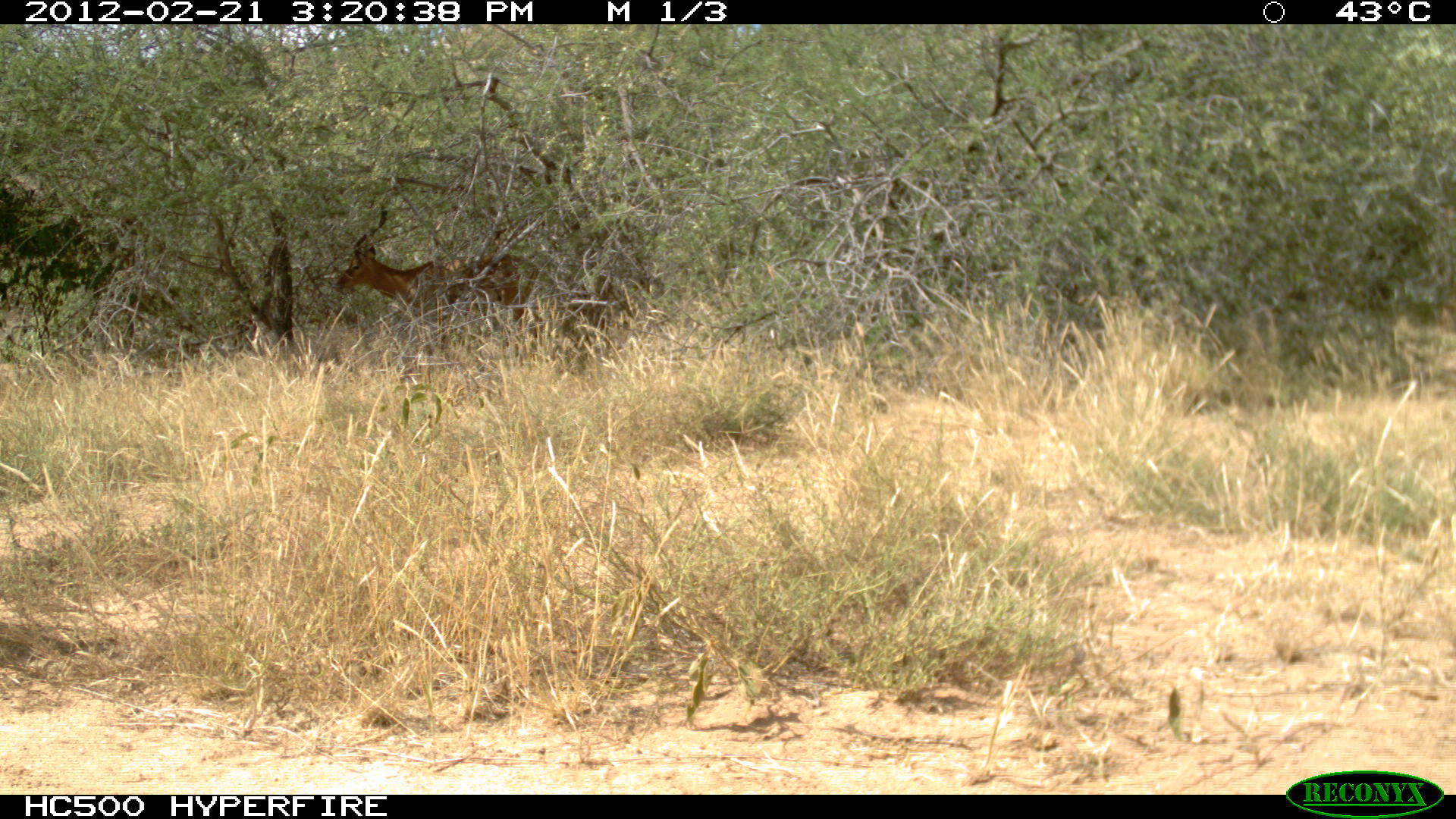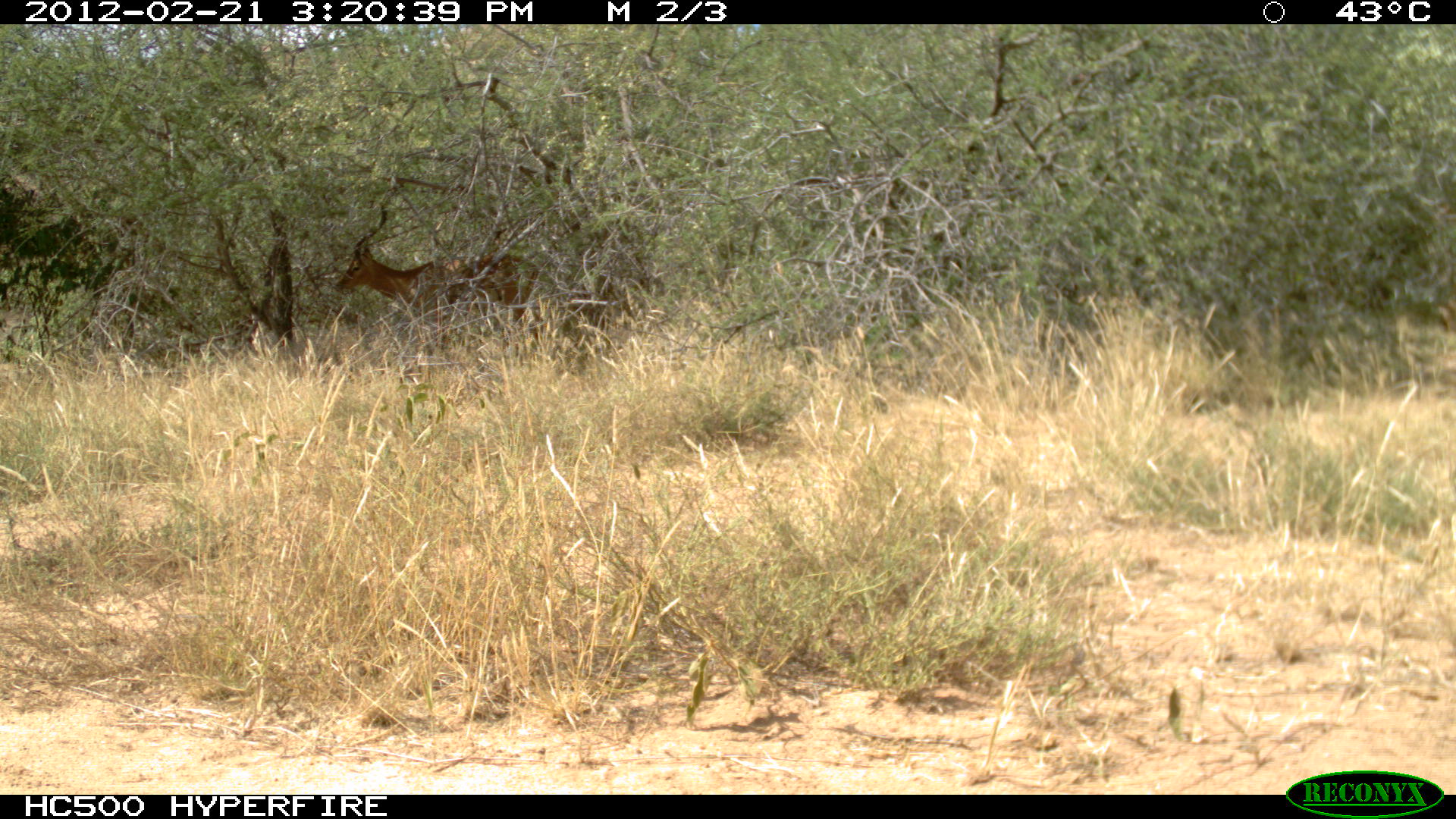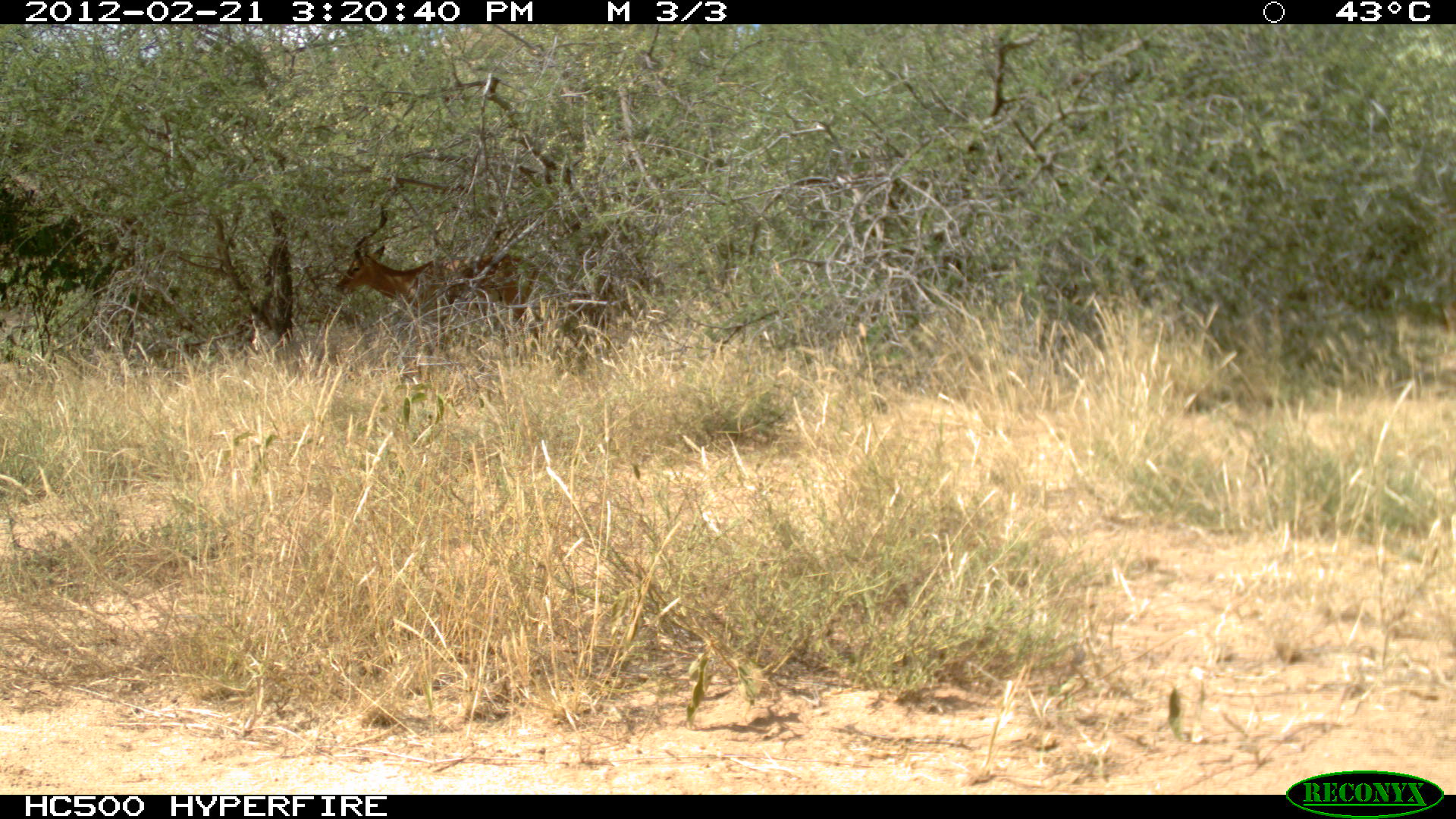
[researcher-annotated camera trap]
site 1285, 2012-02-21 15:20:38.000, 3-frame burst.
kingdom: Animalia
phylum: Chordata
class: Mammalia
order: Artiodactyla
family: Bovidae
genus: Aepyceros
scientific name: Aepyceros melampus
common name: impala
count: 1